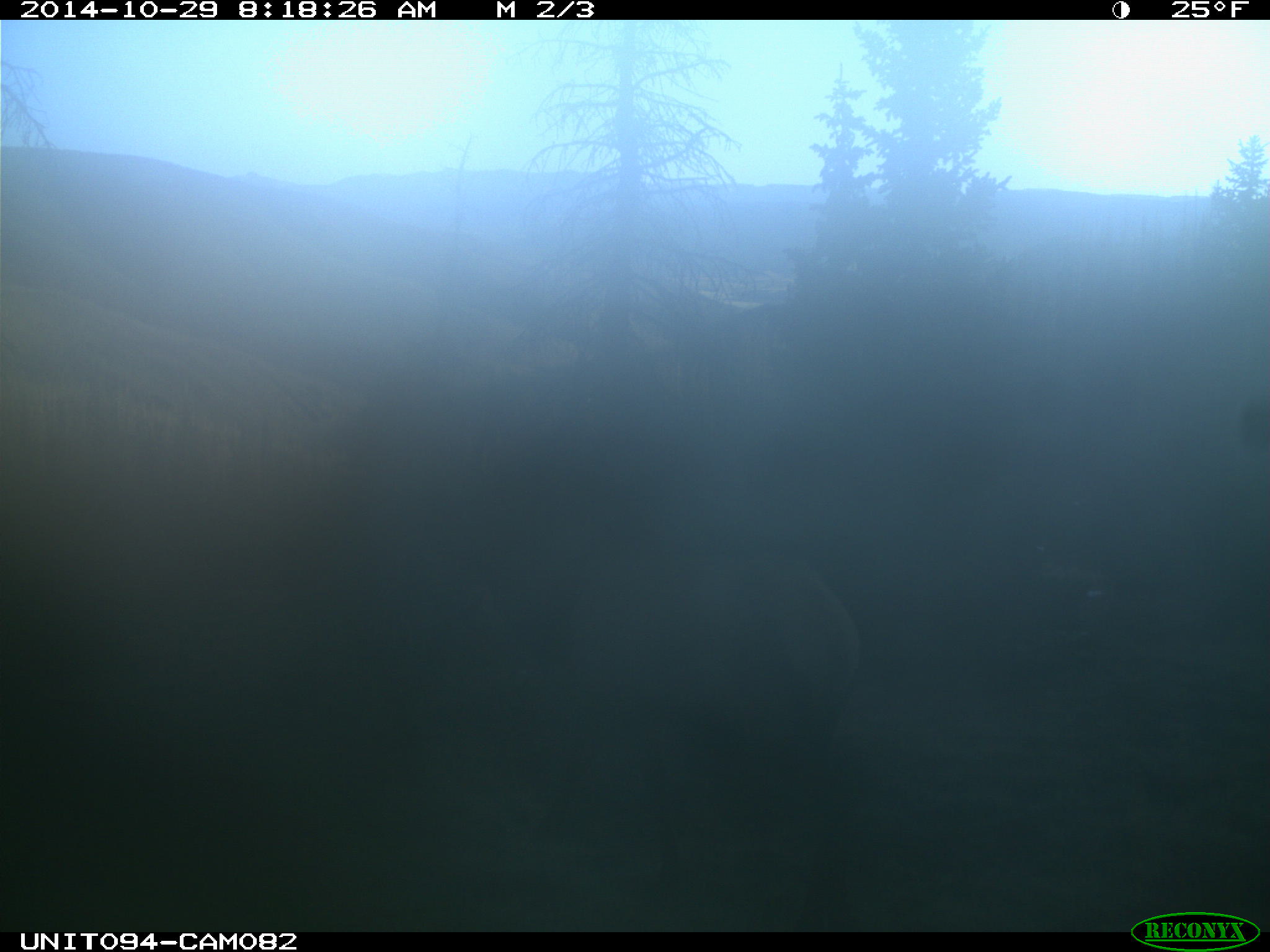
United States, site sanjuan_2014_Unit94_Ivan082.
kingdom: Animalia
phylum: Chordata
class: Mammalia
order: Artiodactyla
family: Cervidae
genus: Cervus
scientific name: Cervus elaphus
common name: red deer